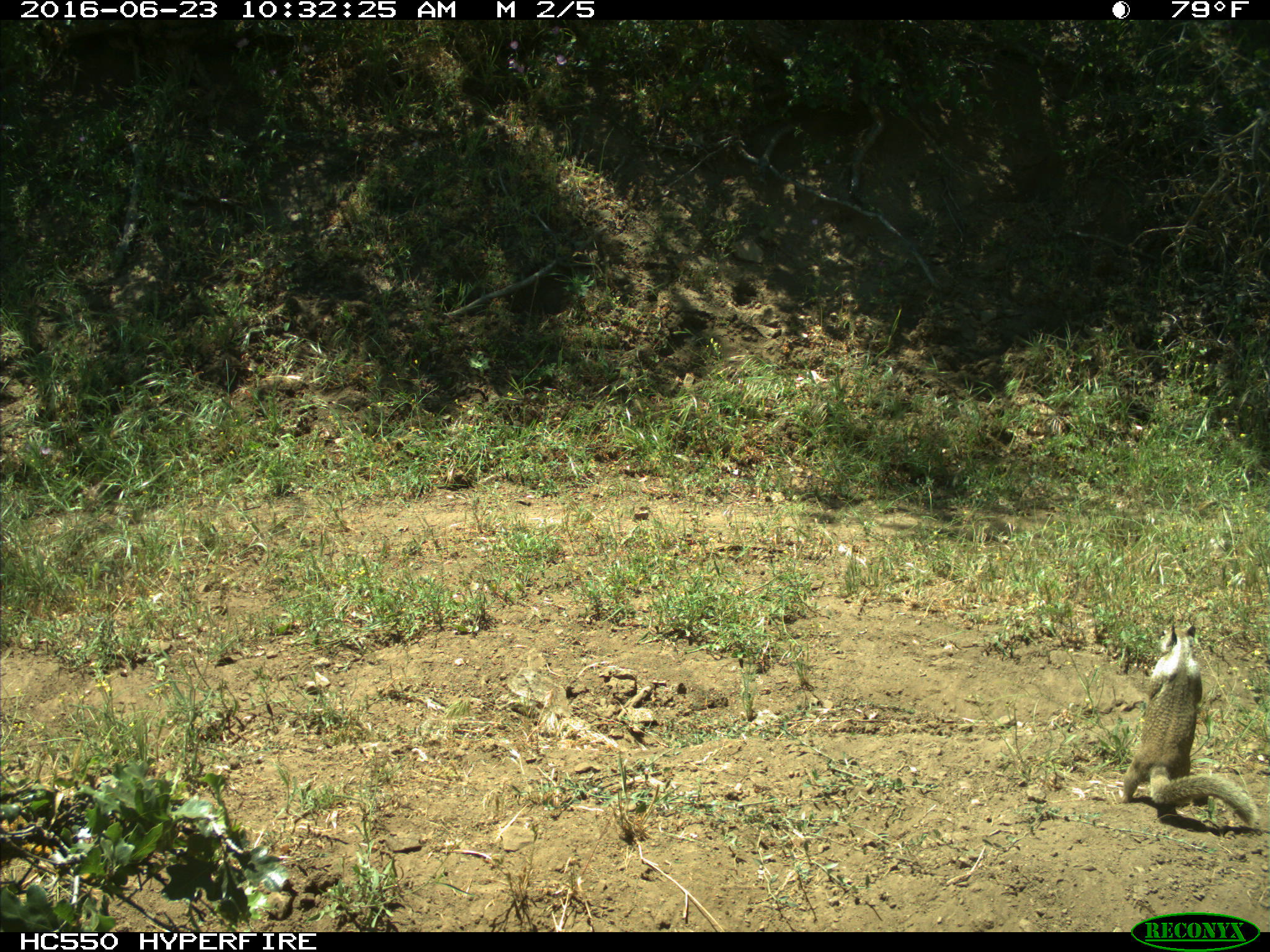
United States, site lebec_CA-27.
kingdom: Animalia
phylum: Chordata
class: Mammalia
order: Rodentia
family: Sciuridae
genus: Otospermophilus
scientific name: Otospermophilus beecheyi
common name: california ground squirrel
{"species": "Otospermophilus beecheyi (california ground squirrel)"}